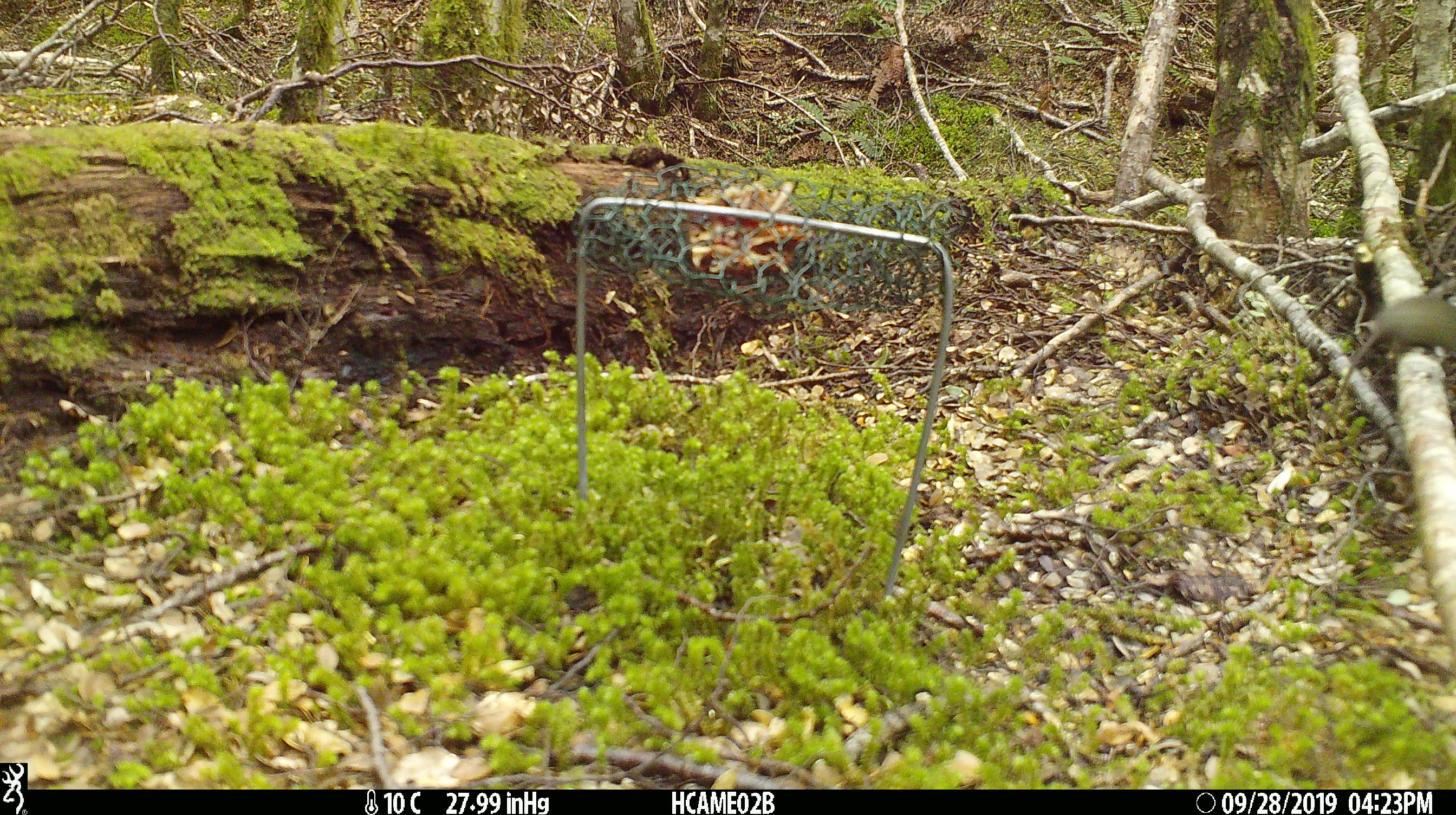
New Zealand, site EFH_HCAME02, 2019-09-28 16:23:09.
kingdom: Animalia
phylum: Chordata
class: Mammalia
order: Rodentia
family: Muridae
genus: Mus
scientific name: Mus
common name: mouse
Mouse (Mus).